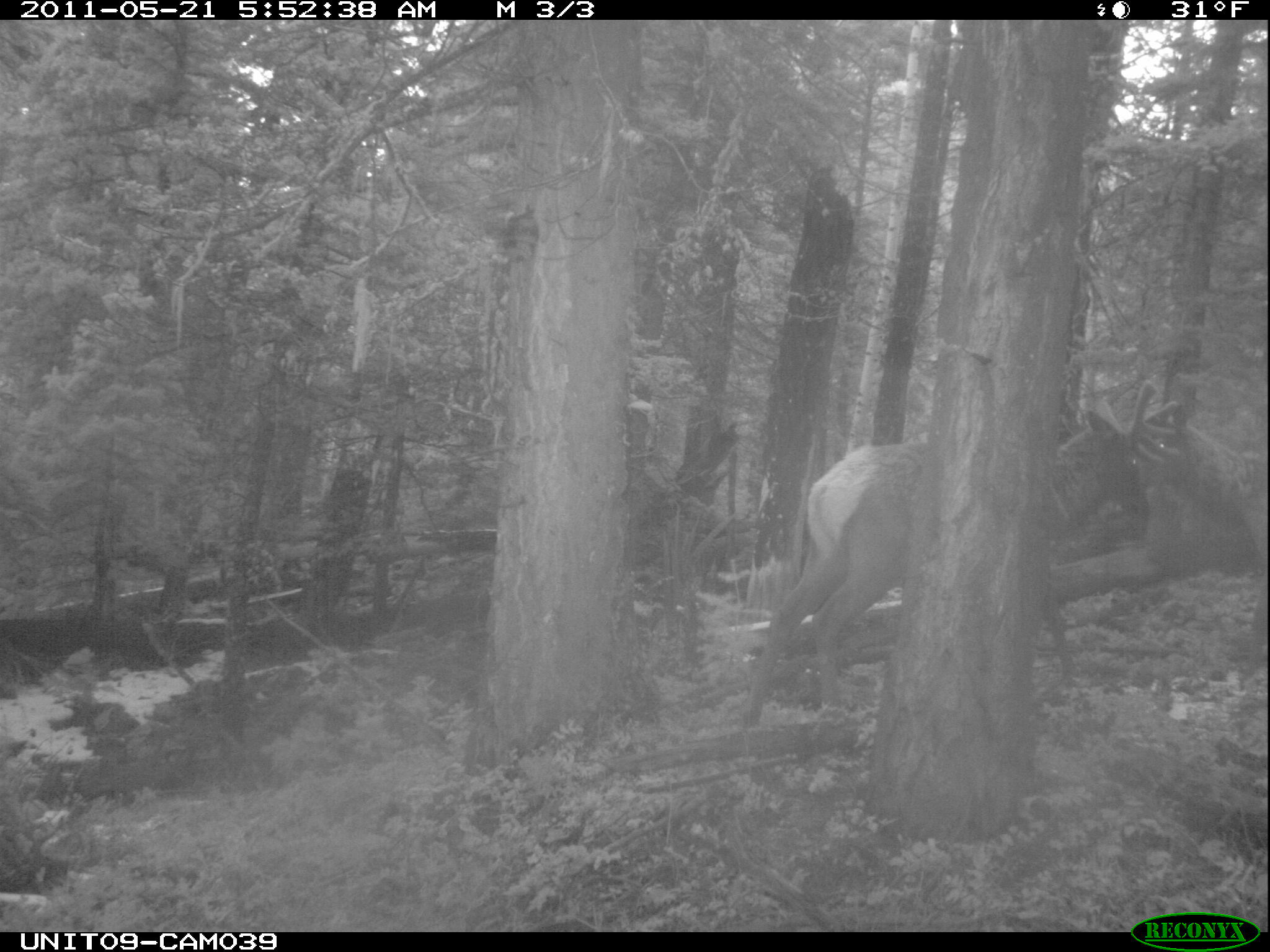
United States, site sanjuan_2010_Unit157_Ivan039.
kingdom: Animalia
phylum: Chordata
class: Mammalia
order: Artiodactyla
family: Cervidae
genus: Cervus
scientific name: Cervus elaphus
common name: red deer